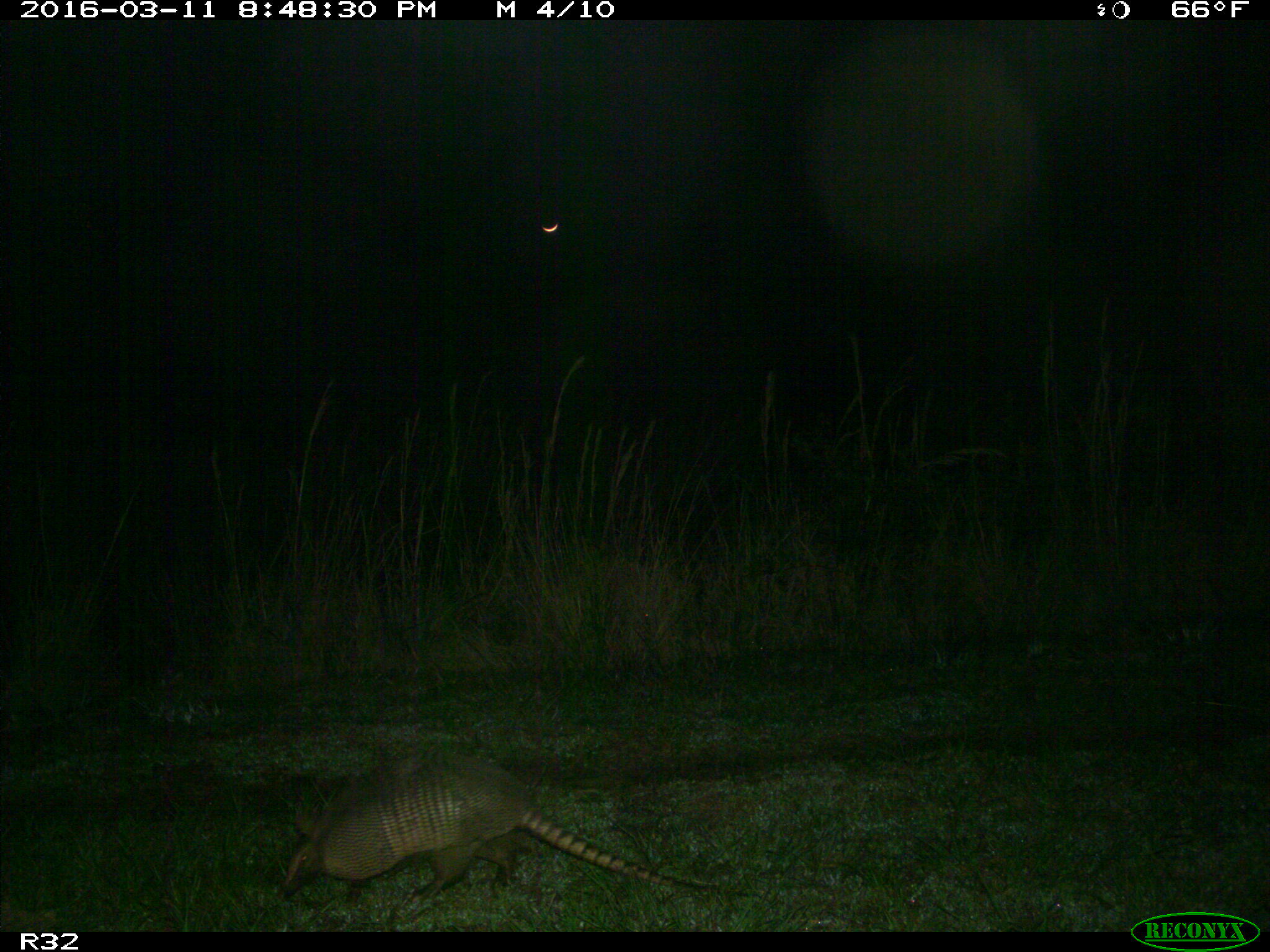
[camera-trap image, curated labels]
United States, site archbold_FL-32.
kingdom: Animalia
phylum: Chordata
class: Mammalia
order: Cingulata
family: Dasypodidae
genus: Dasypus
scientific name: Dasypus novemcinctus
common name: nine-banded armadillo